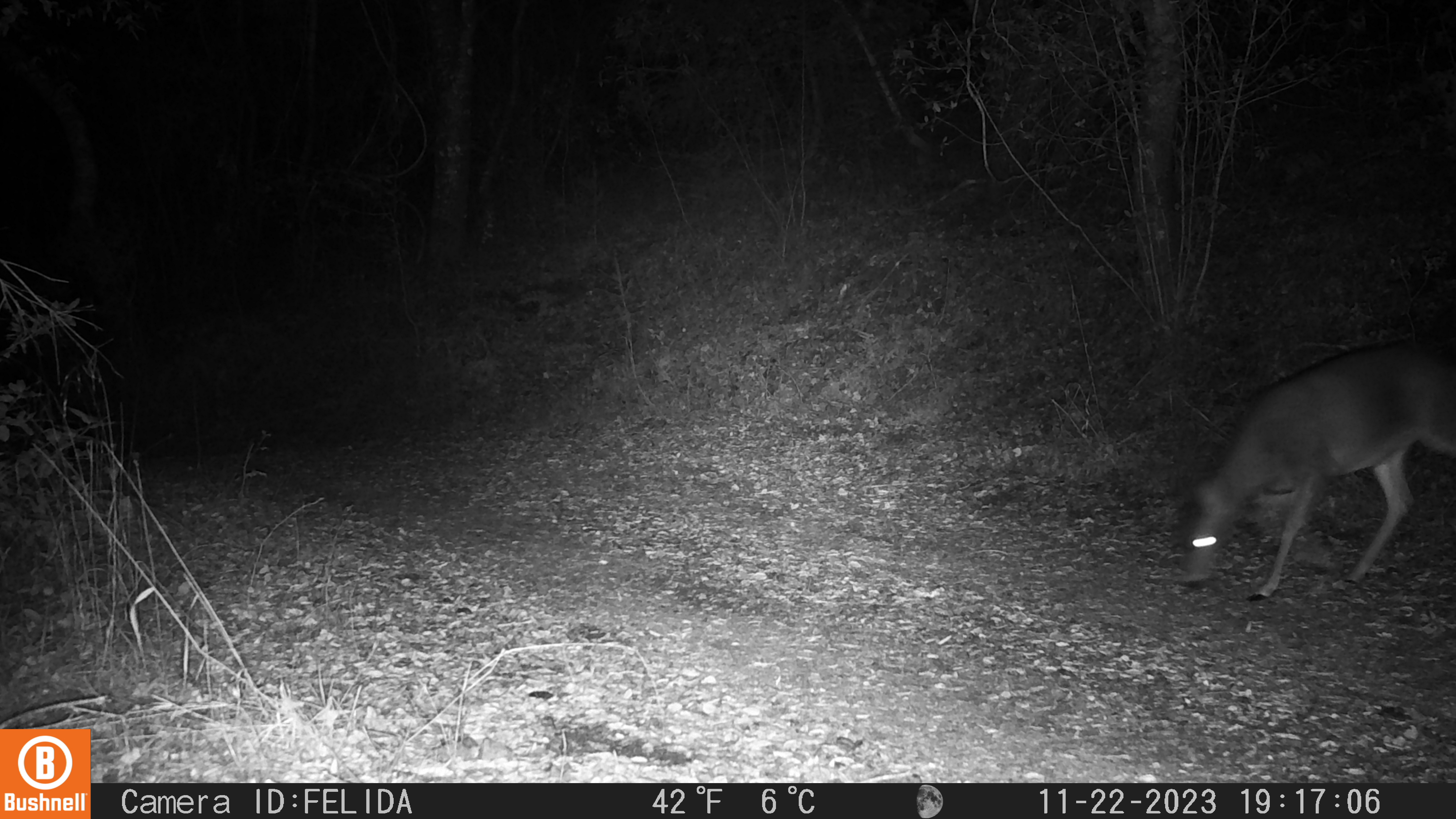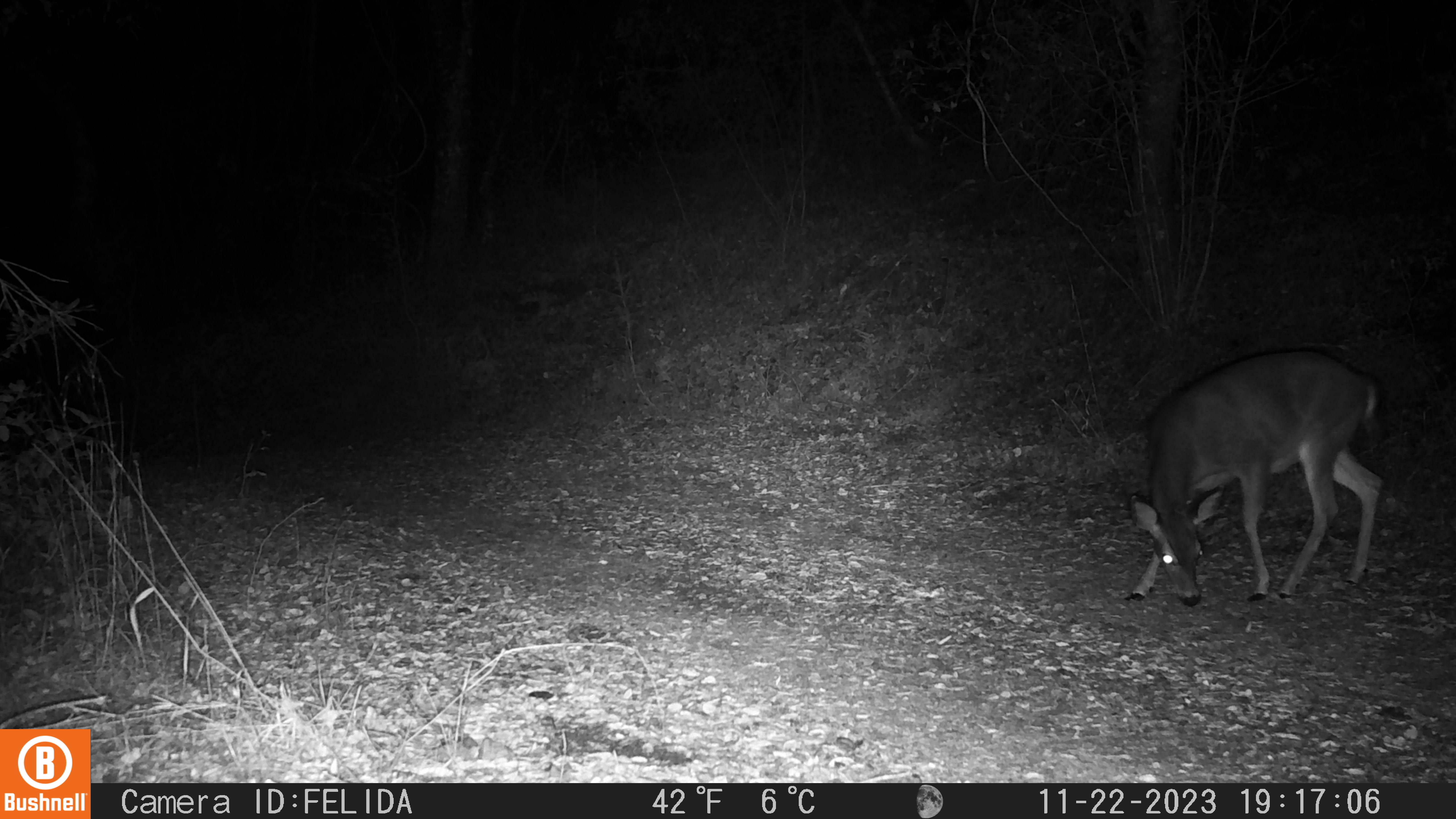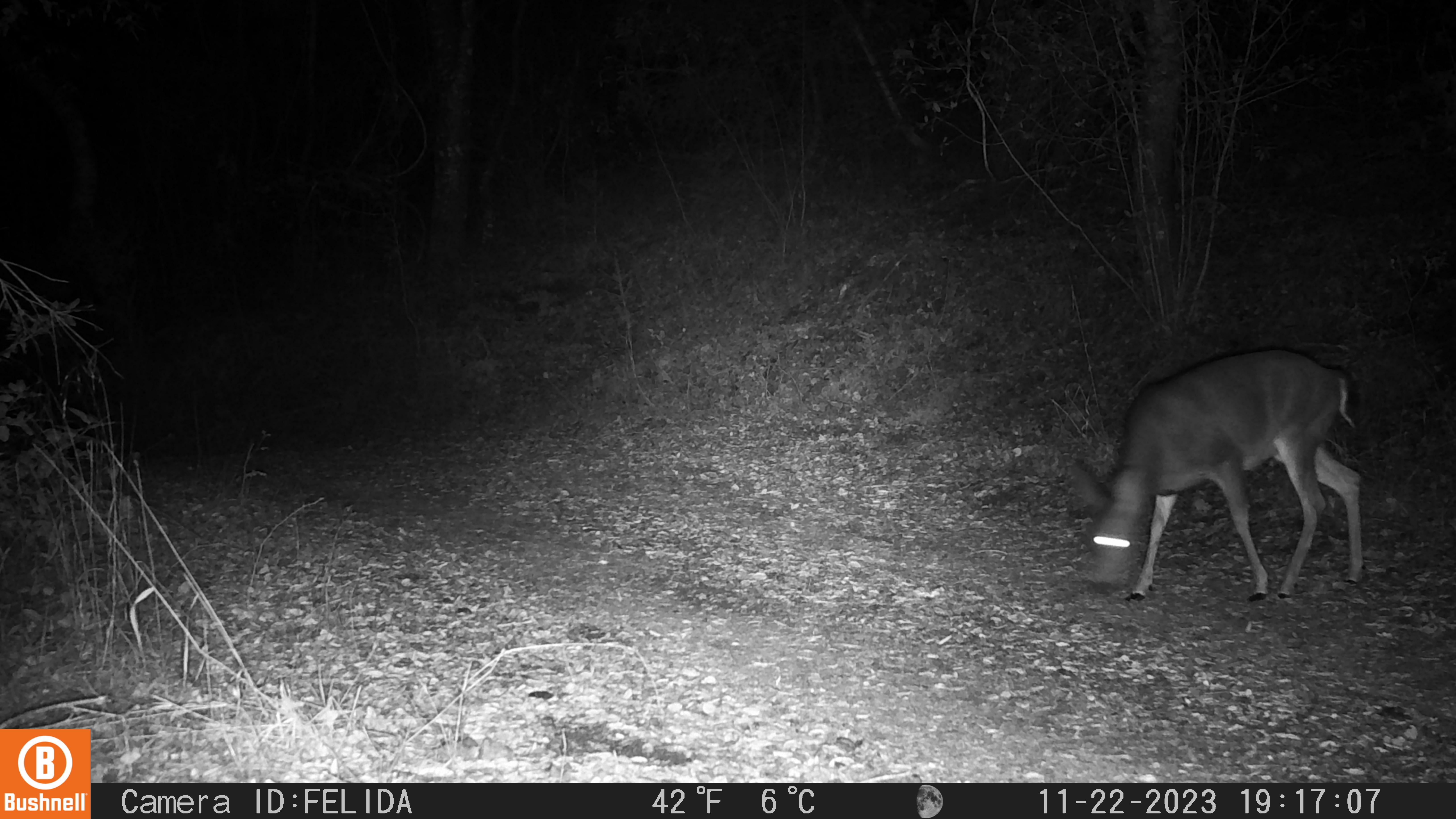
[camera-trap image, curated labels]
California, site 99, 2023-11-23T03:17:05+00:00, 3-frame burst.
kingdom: Animalia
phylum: Chordata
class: Mammalia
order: Artiodactyla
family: Cervidae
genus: Odocoileus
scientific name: Odocoileus hemionus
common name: mule deer